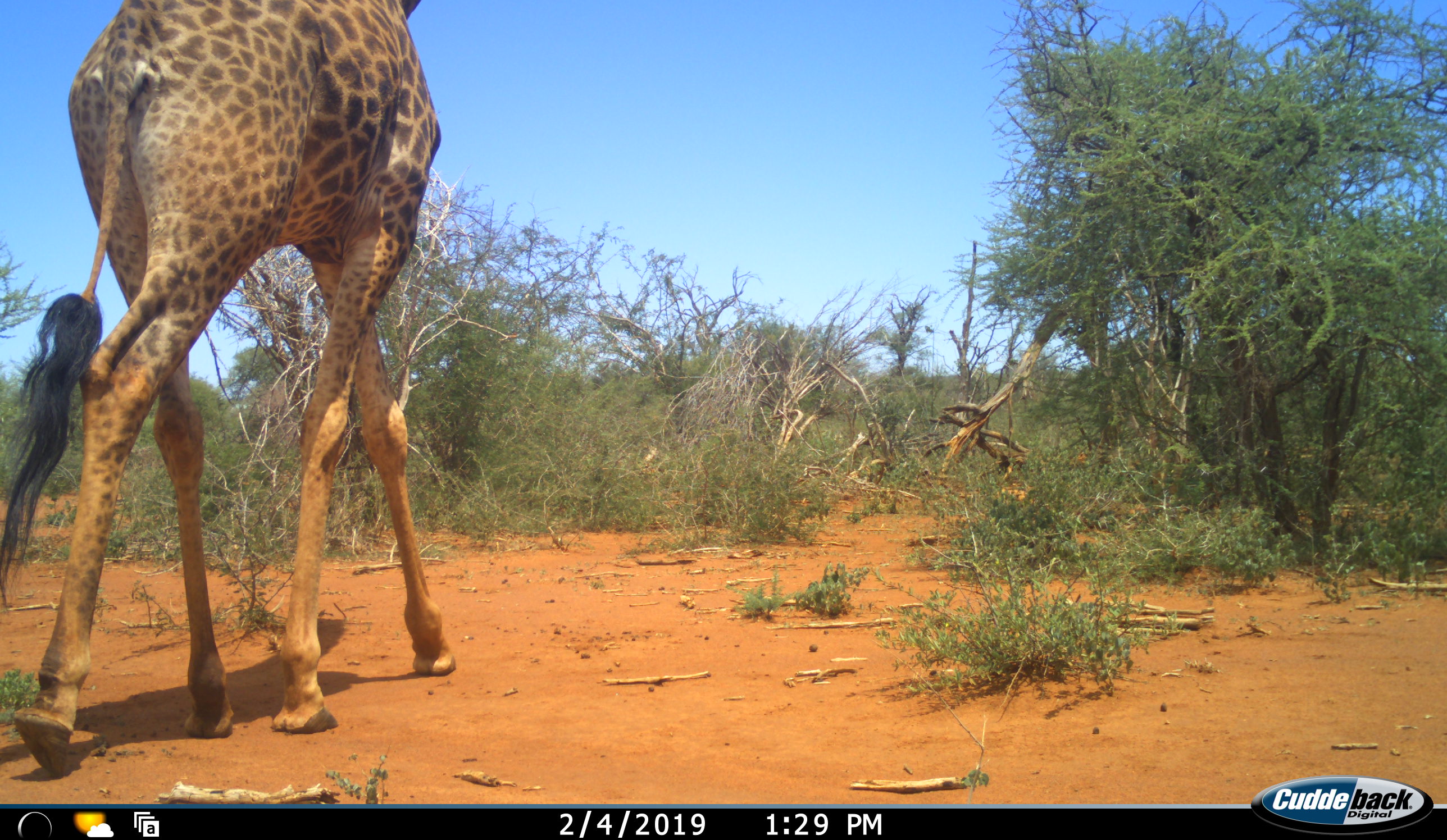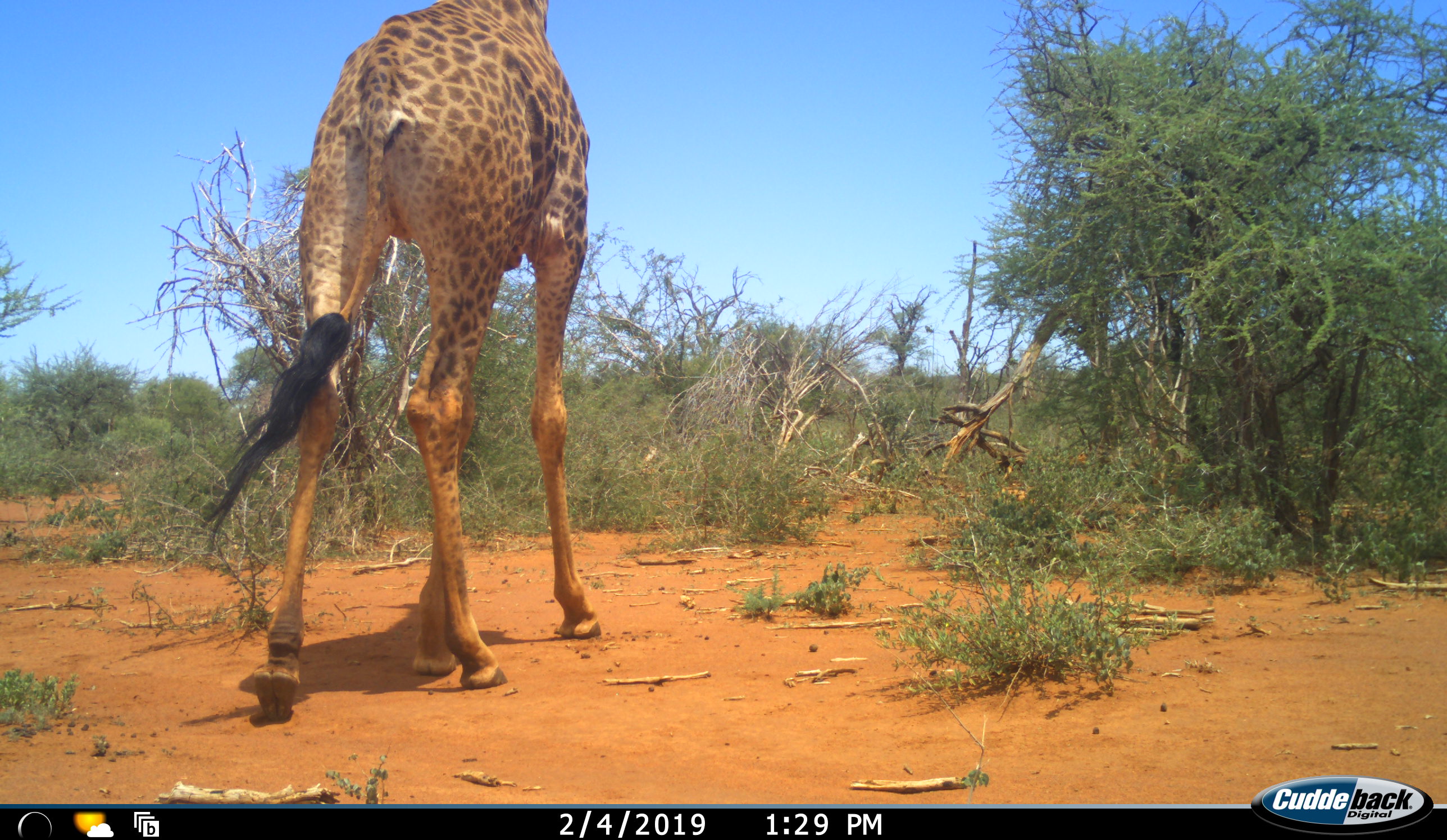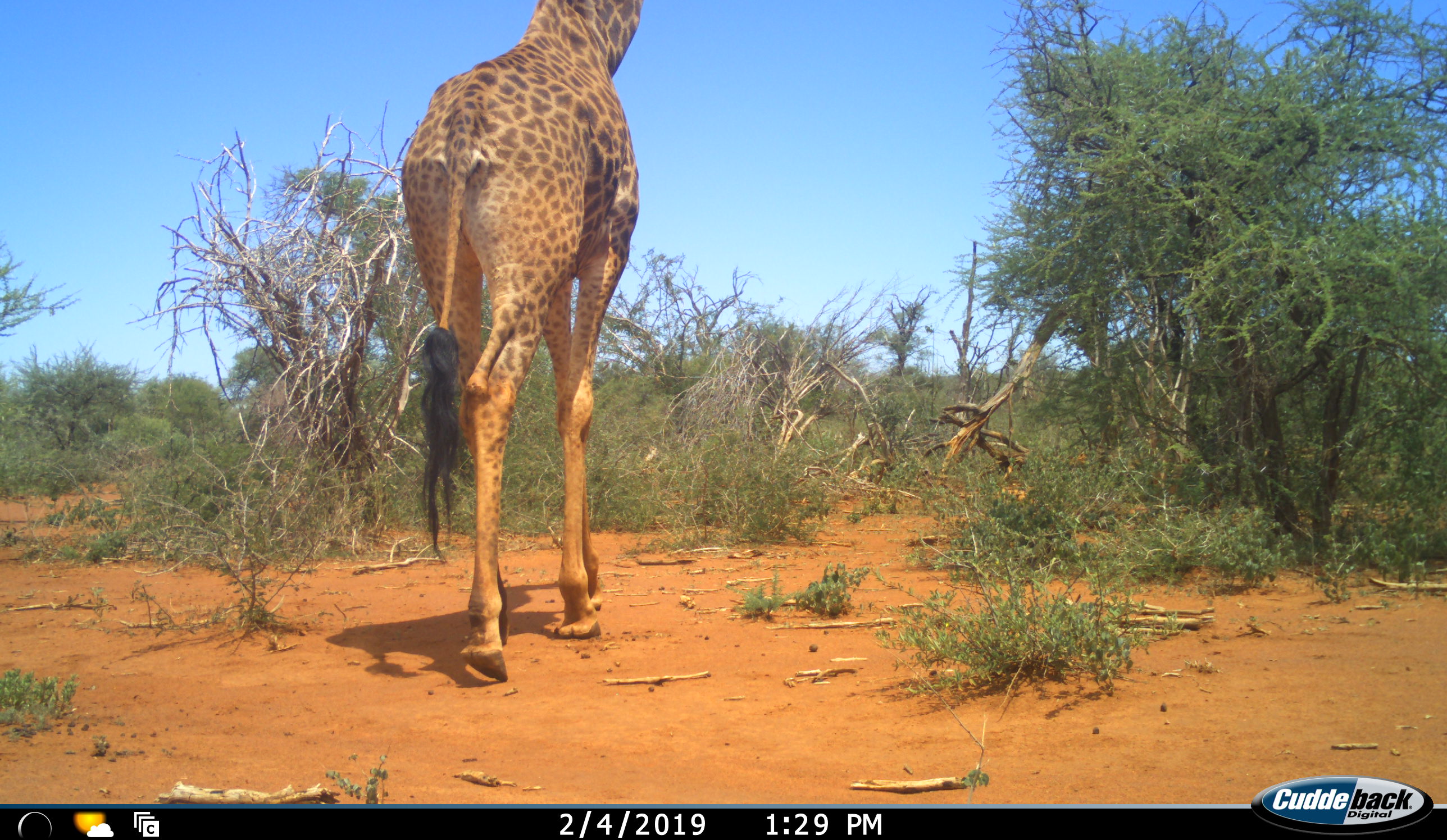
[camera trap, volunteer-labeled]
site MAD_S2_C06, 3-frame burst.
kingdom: Animalia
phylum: Chordata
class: Mammalia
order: Artiodactyla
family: Giraffidae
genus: Giraffa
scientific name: Giraffa camelopardalis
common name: giraffe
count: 1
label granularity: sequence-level